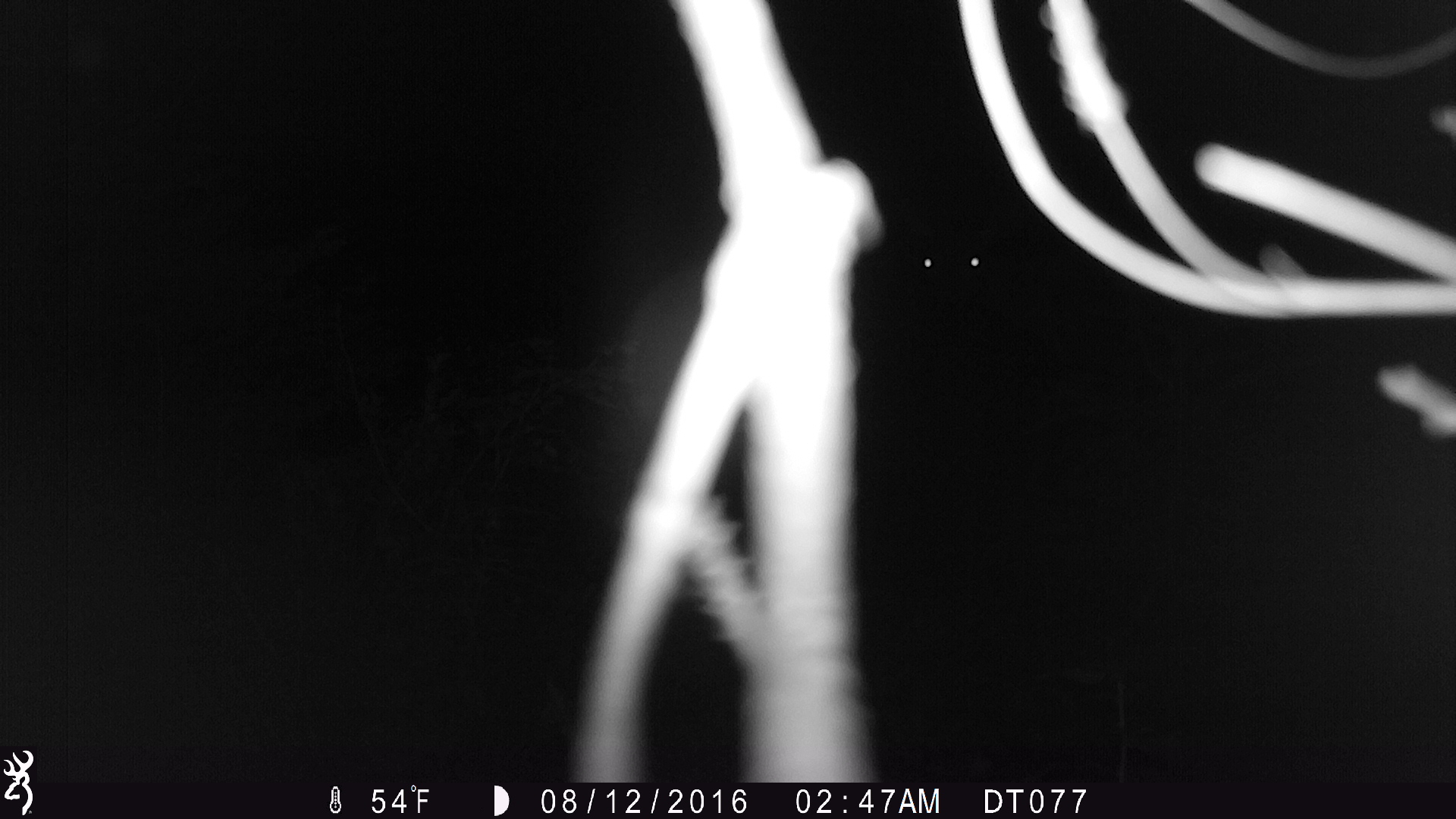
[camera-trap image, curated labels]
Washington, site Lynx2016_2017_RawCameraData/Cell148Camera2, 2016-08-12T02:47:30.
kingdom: Animalia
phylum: Chordata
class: Mammalia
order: Artiodactyla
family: Cervidae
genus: Odocoileus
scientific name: Odocoileus hemionus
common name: mule deer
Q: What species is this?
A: Odocoileus hemionus (mule deer).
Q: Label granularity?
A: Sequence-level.